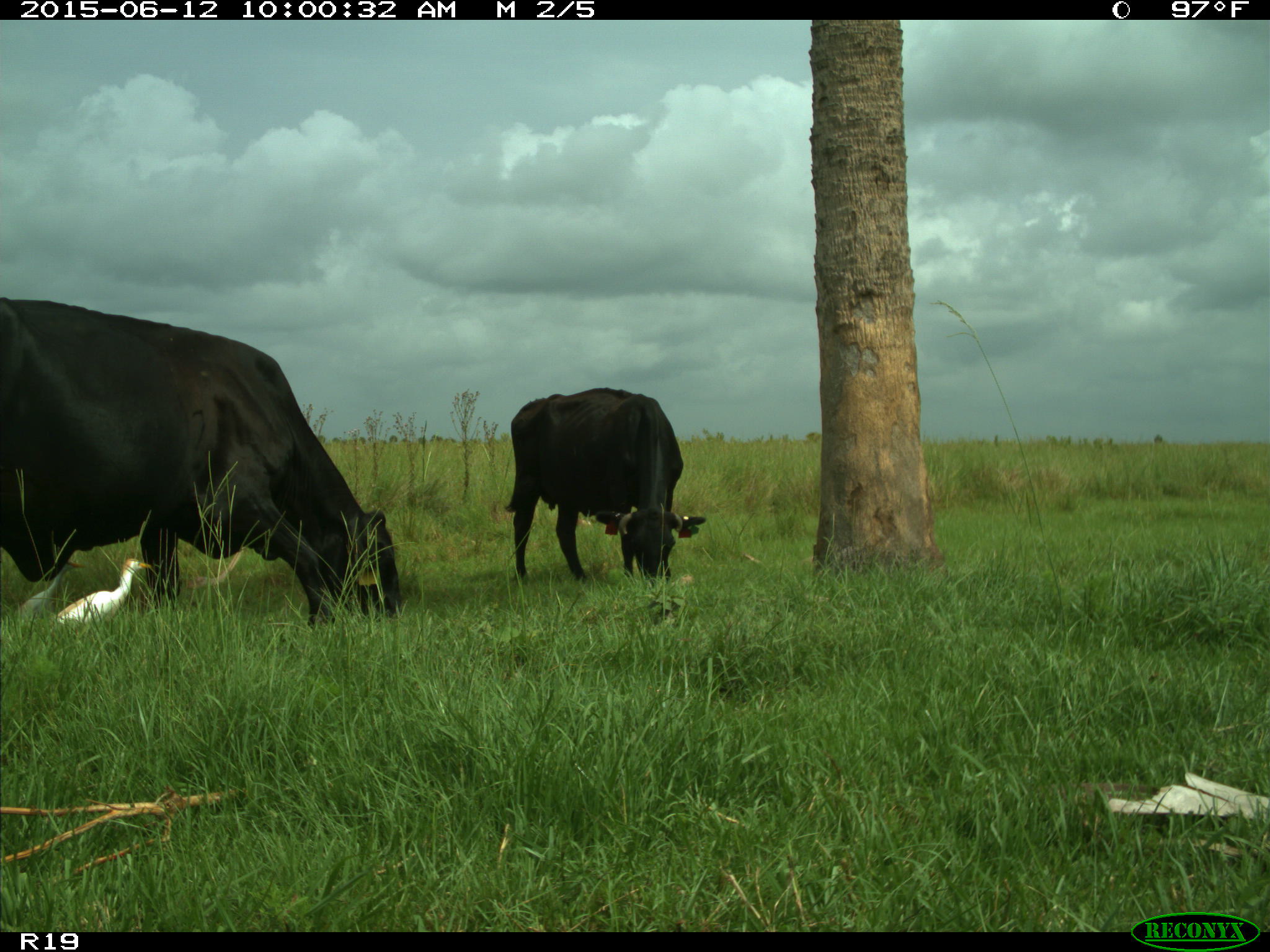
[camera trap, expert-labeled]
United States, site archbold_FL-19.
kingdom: Animalia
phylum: Chordata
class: Mammalia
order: Artiodactyla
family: Bovidae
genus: Bos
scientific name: Bos taurus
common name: domestic cow